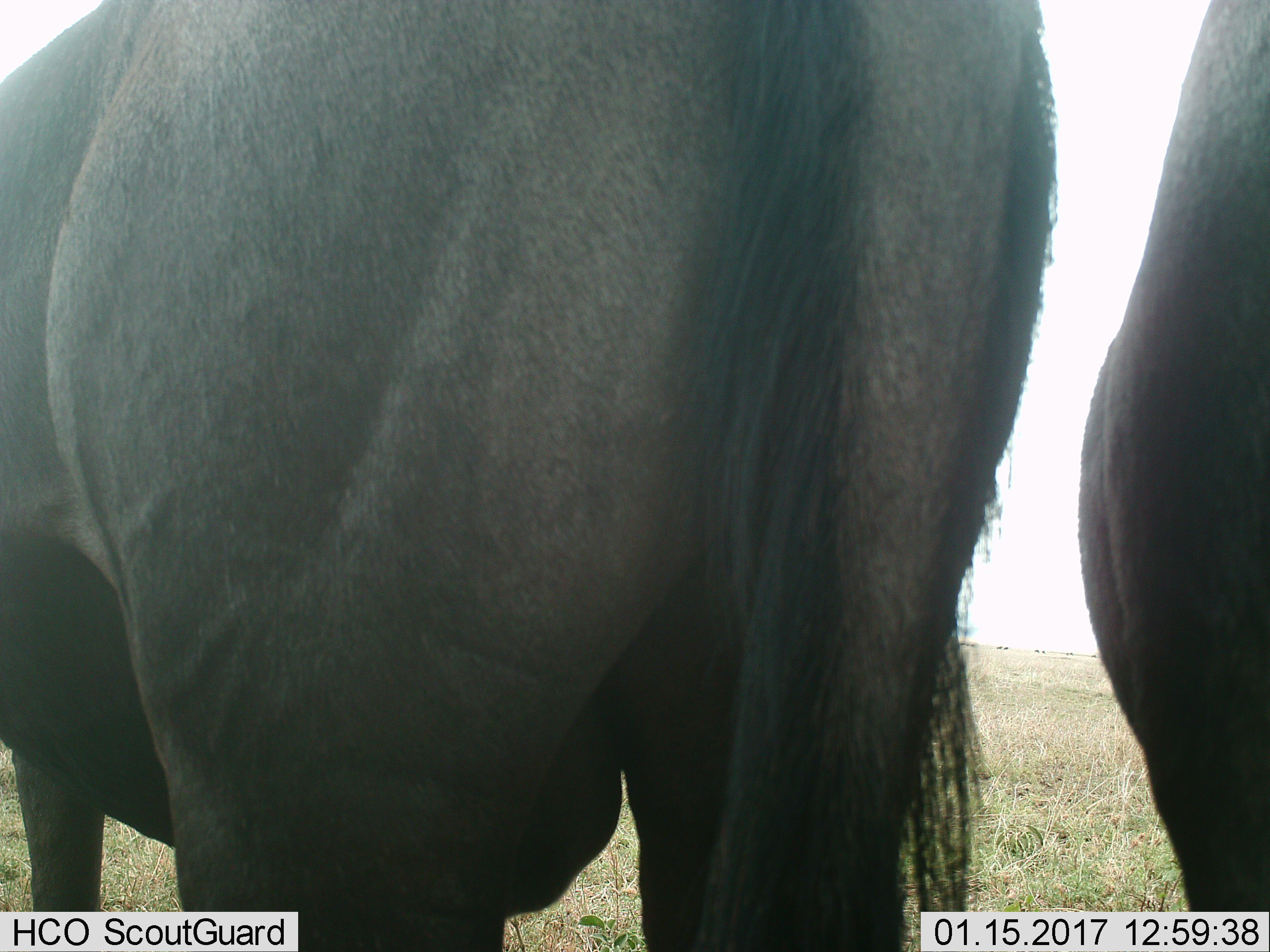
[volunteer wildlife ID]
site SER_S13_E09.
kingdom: Animalia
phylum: Chordata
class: Mammalia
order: Artiodactyla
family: Bovidae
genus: Connochaetes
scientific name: Connochaetes taurinus taurinus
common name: blue wildebeest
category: wildebeestblue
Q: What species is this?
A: Wildebeestblue (blue wildebeest) (Connochaetes taurinus taurinus).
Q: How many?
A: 2.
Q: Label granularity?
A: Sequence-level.